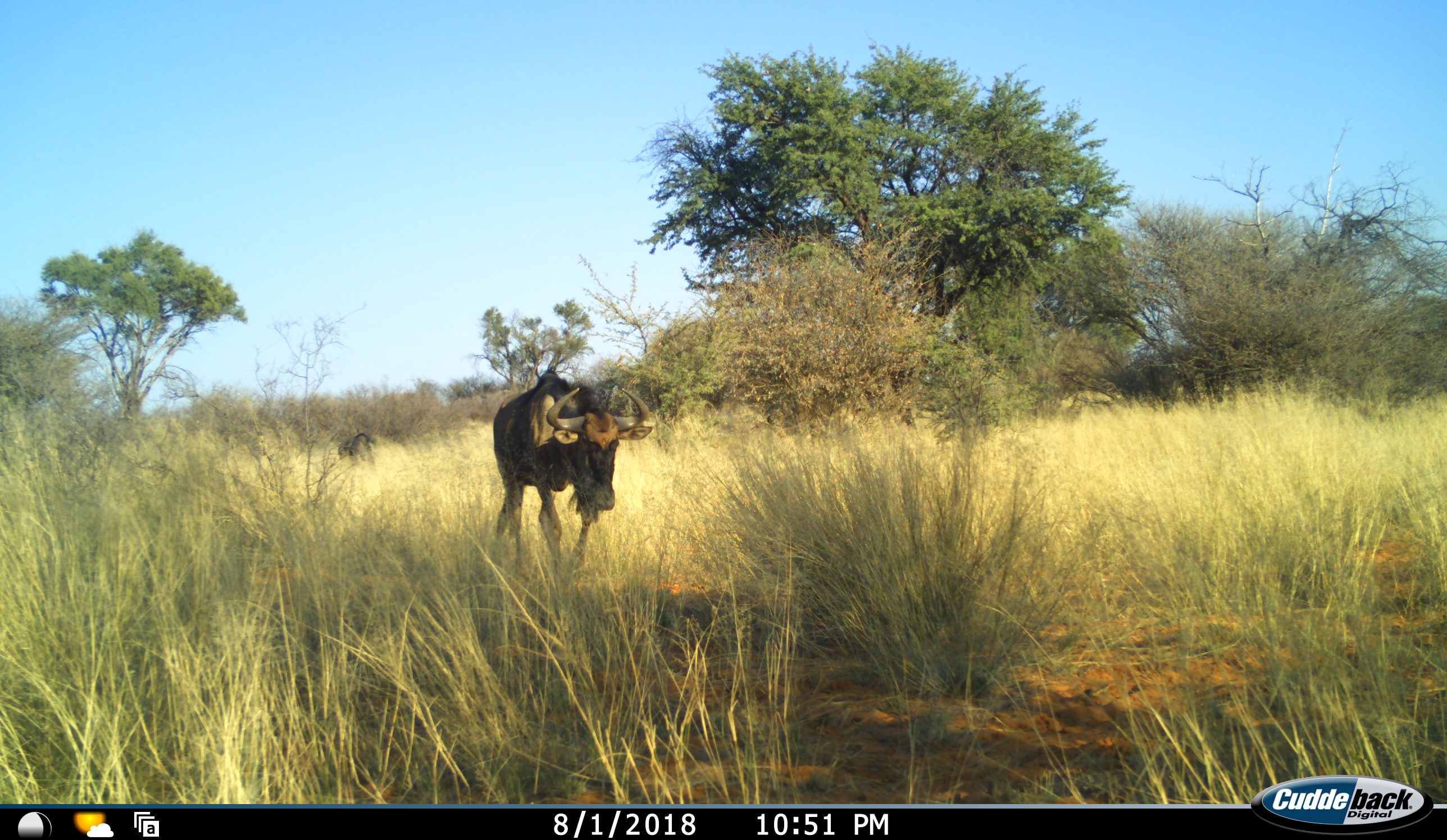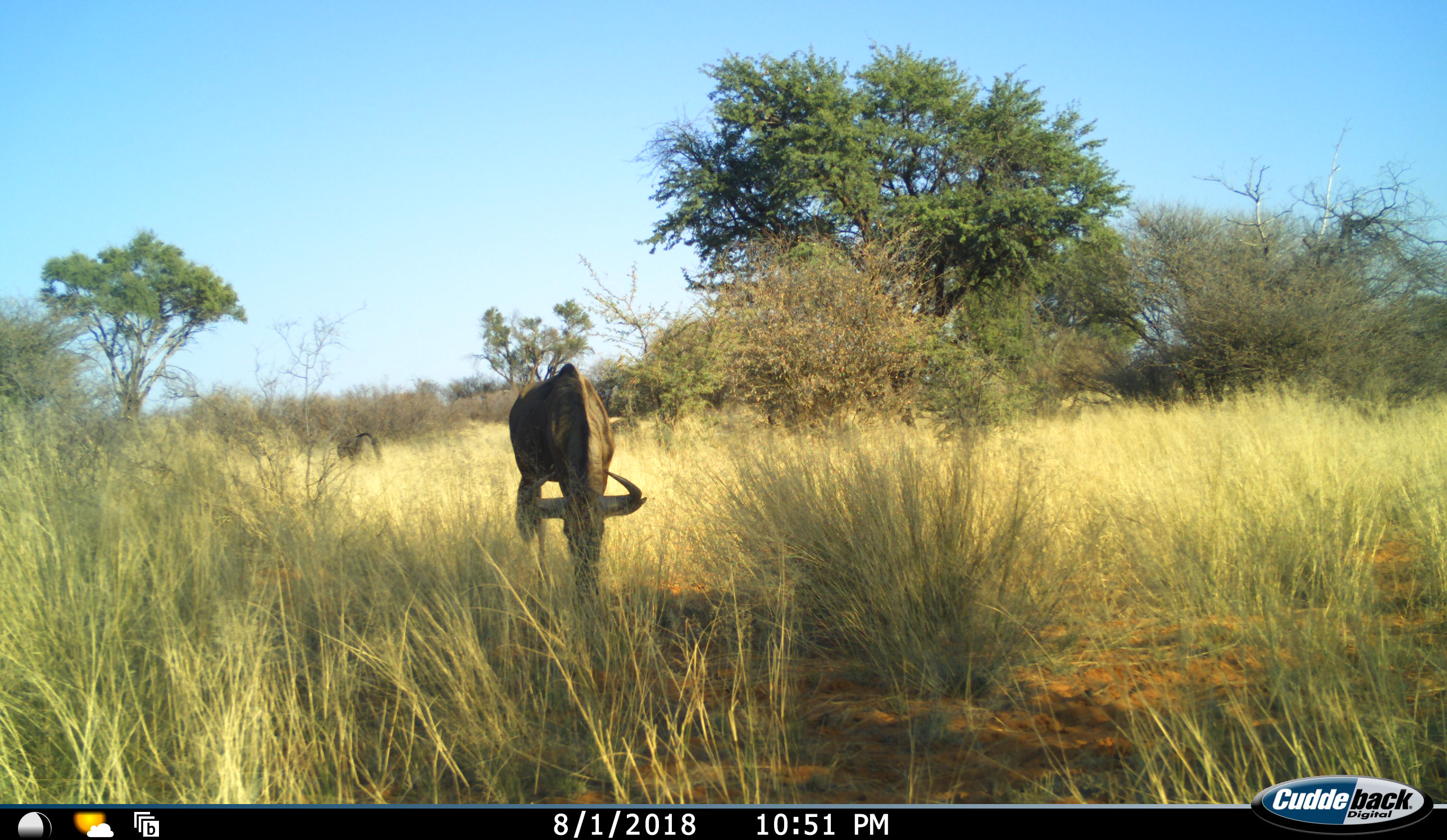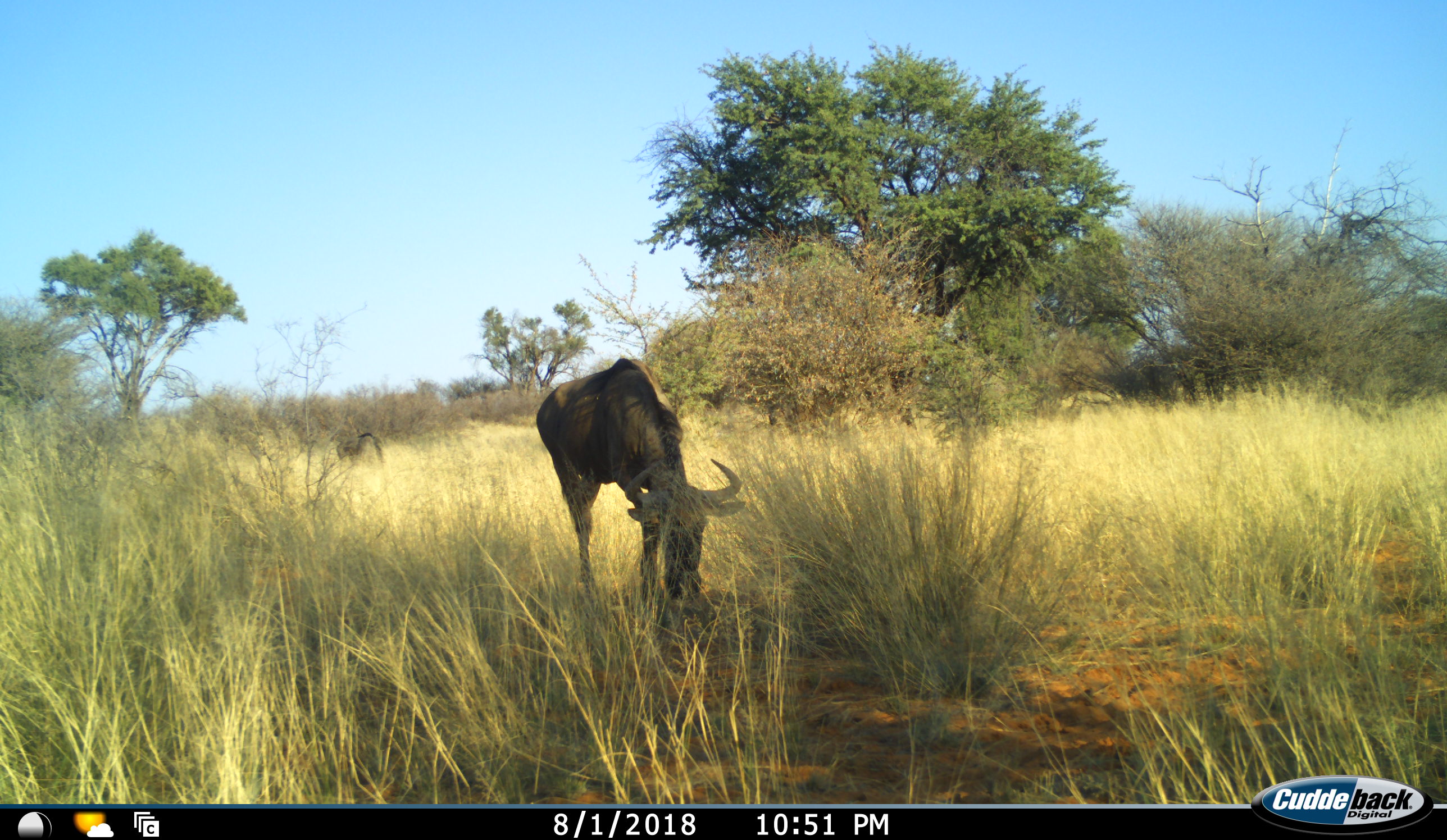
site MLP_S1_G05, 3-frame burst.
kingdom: Animalia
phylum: Chordata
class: Mammalia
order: Artiodactyla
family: Bovidae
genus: Connochaetes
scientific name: Connochaetes taurinus taurinus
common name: blue wildebeest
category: wildebeestblue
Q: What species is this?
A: Wildebeestblue (blue wildebeest) (Connochaetes taurinus taurinus).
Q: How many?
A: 2.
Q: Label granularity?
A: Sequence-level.